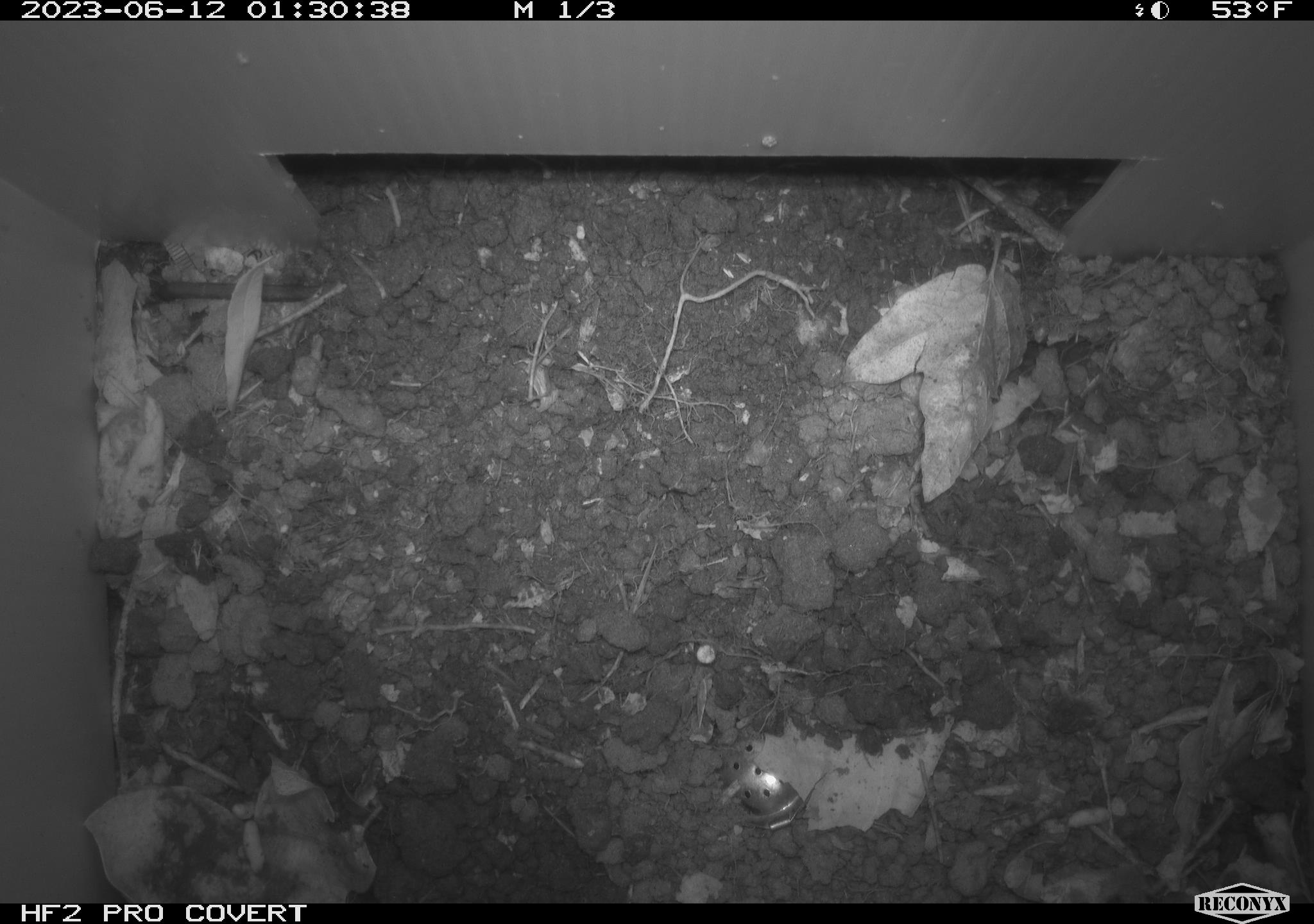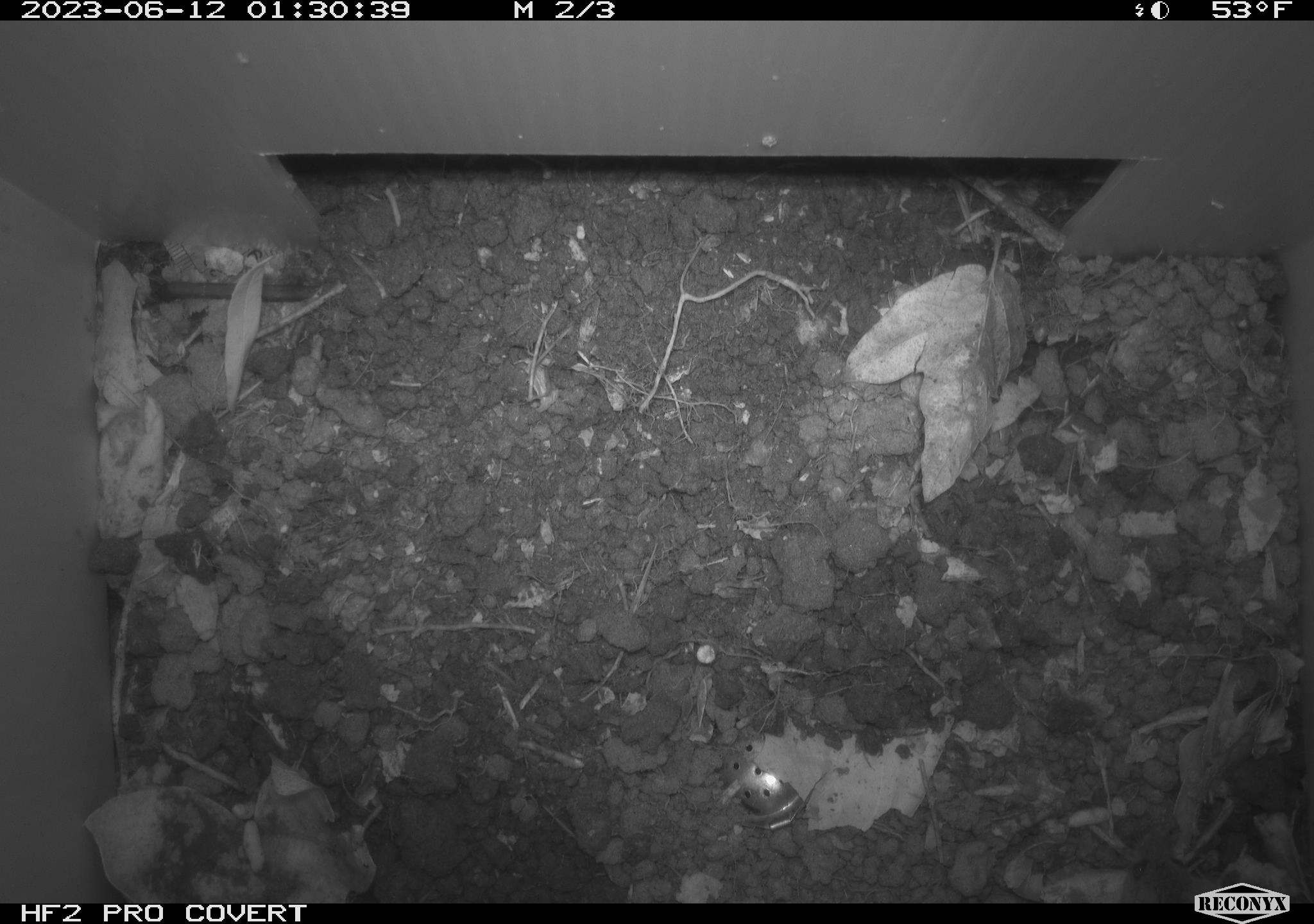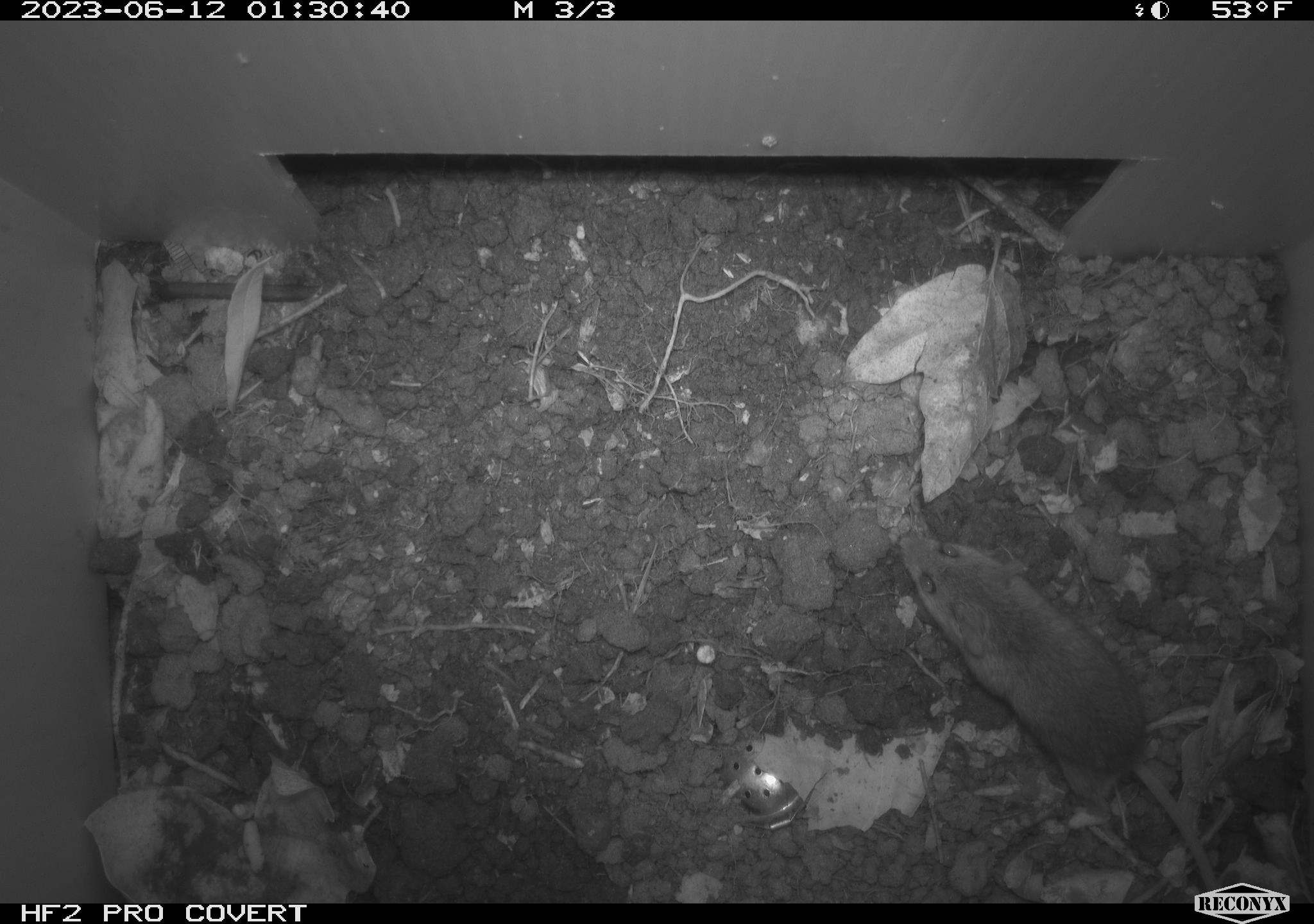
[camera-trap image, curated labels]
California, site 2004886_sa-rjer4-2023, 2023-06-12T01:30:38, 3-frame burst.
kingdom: Animalia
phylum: Chordata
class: Mammalia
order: Rodentia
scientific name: Rodentia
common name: mouse species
Mouse species (Rodentia).